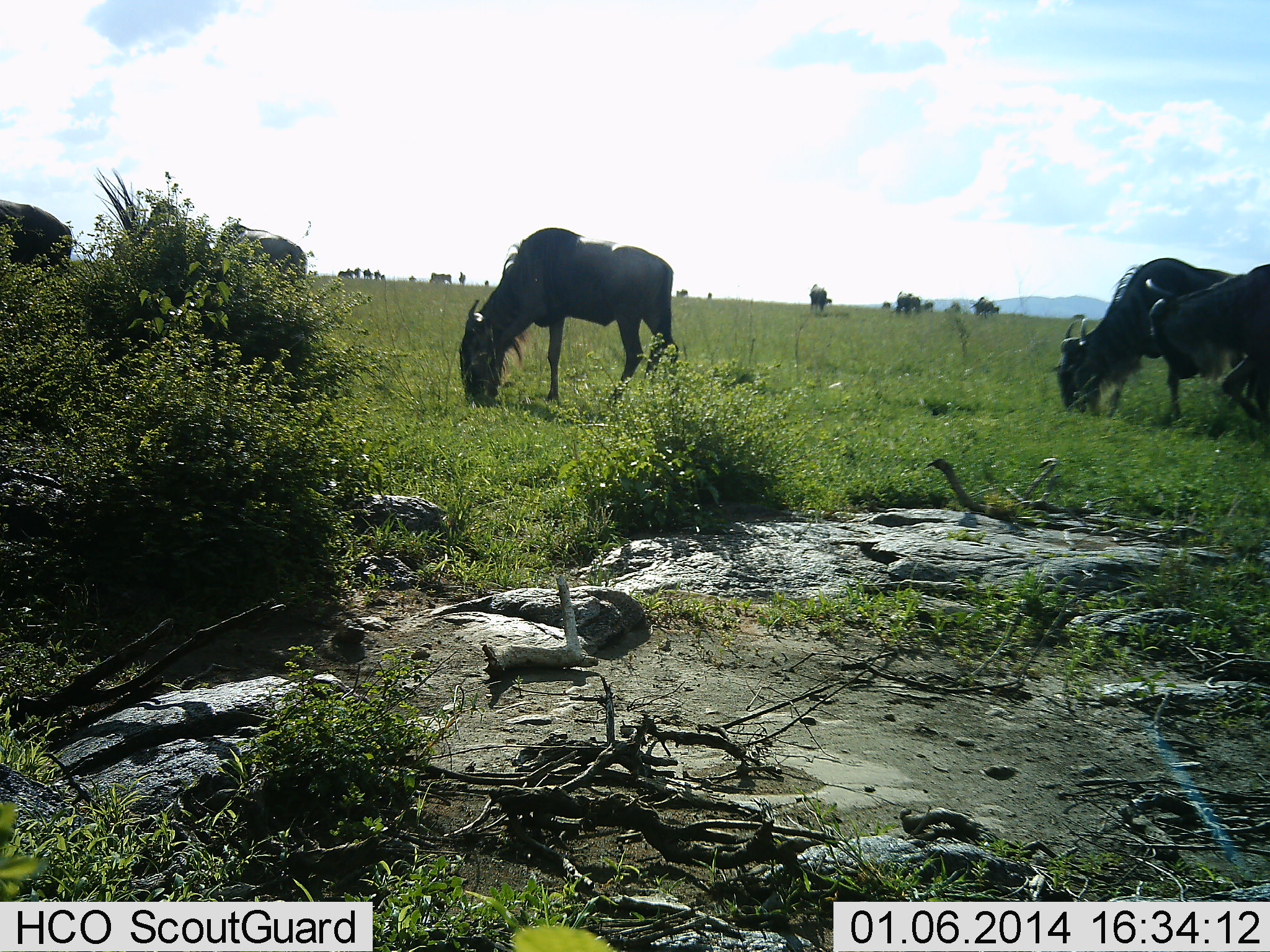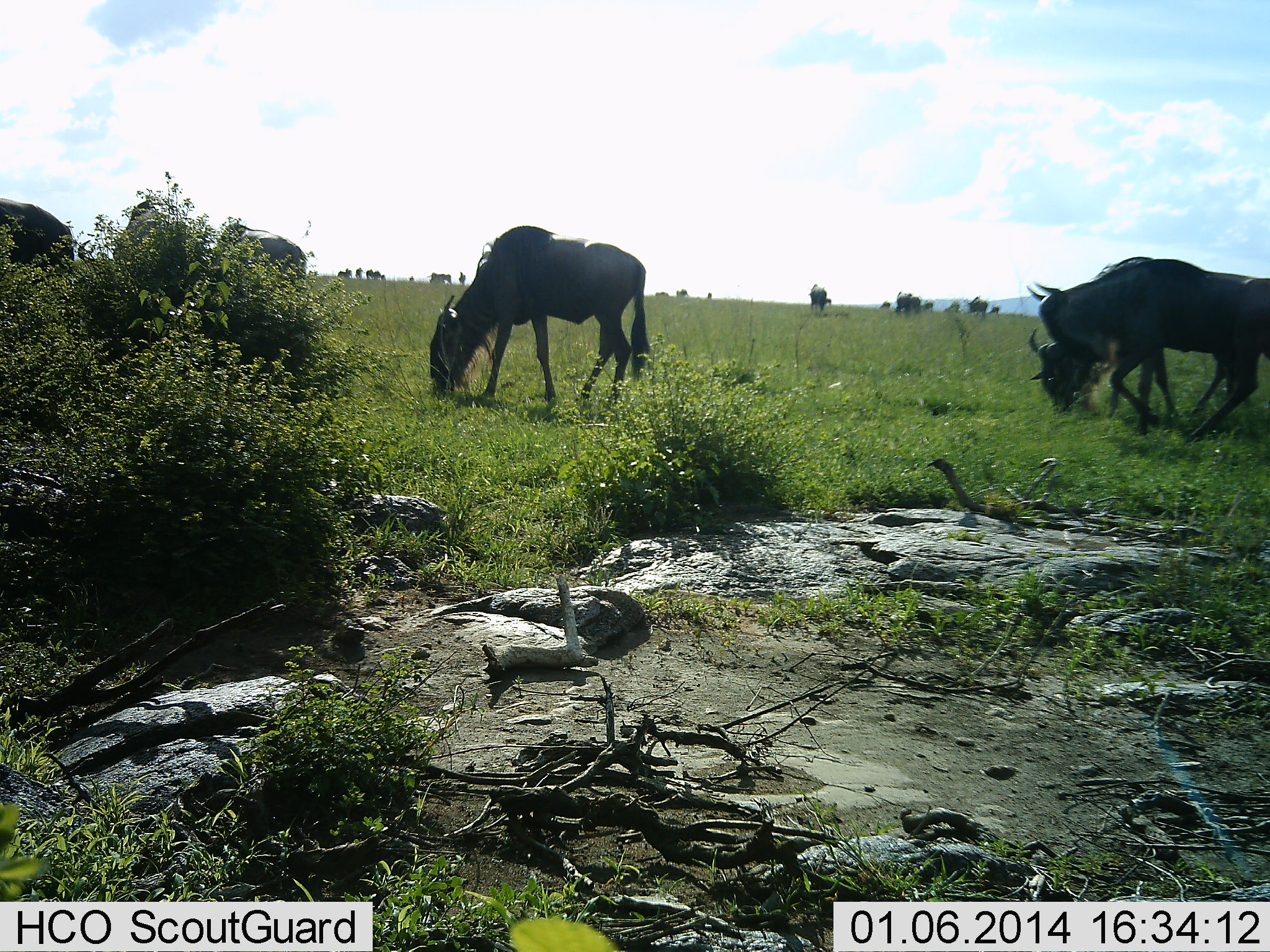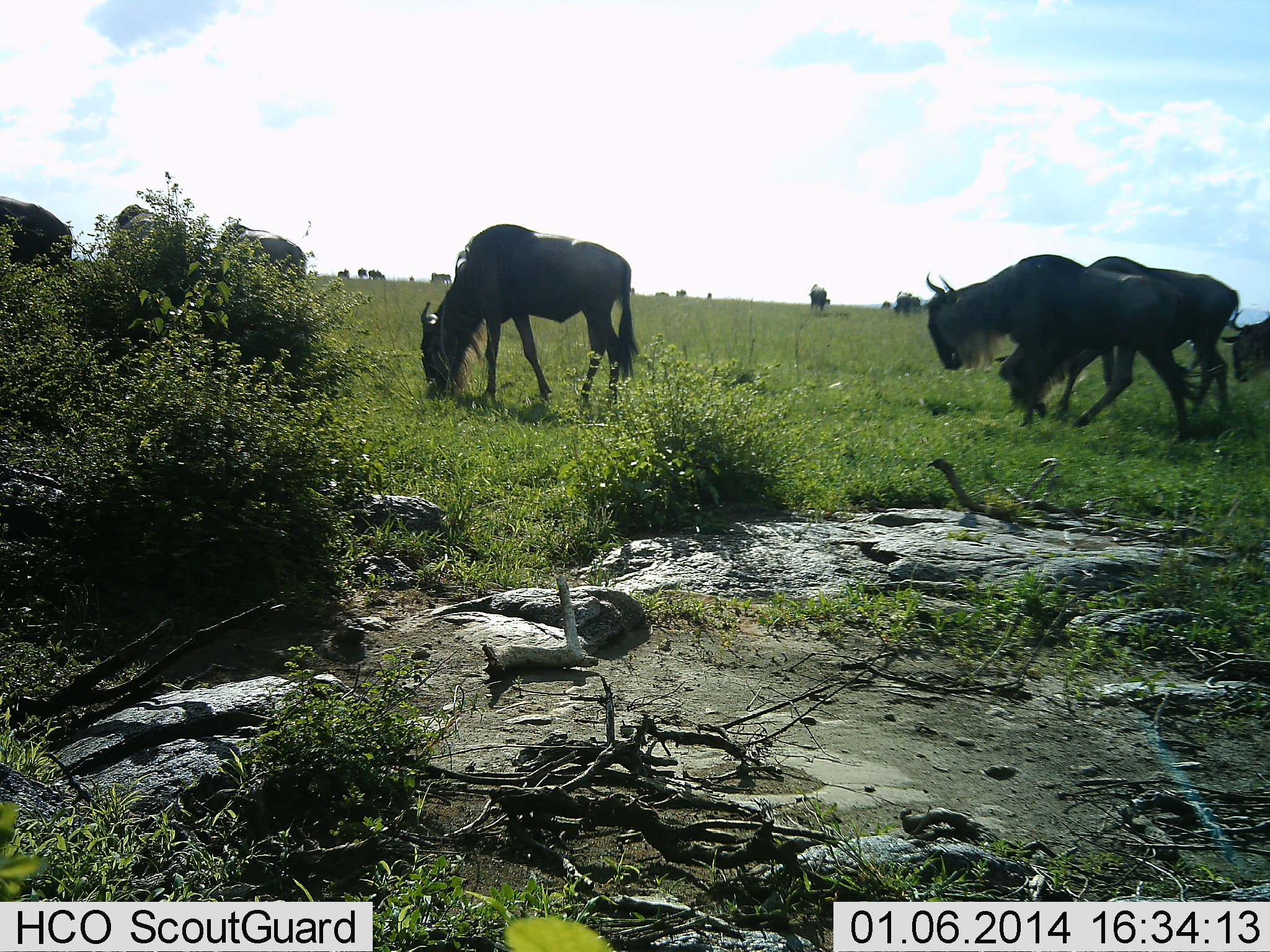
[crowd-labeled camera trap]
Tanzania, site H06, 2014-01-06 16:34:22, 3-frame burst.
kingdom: Animalia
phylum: Chordata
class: Mammalia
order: Artiodactyla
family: Bovidae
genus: Connochaetes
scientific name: Connochaetes taurinus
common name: blue wildebeest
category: wildebeest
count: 11-50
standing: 20%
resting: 0%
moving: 40%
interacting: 0%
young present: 0%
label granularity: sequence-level